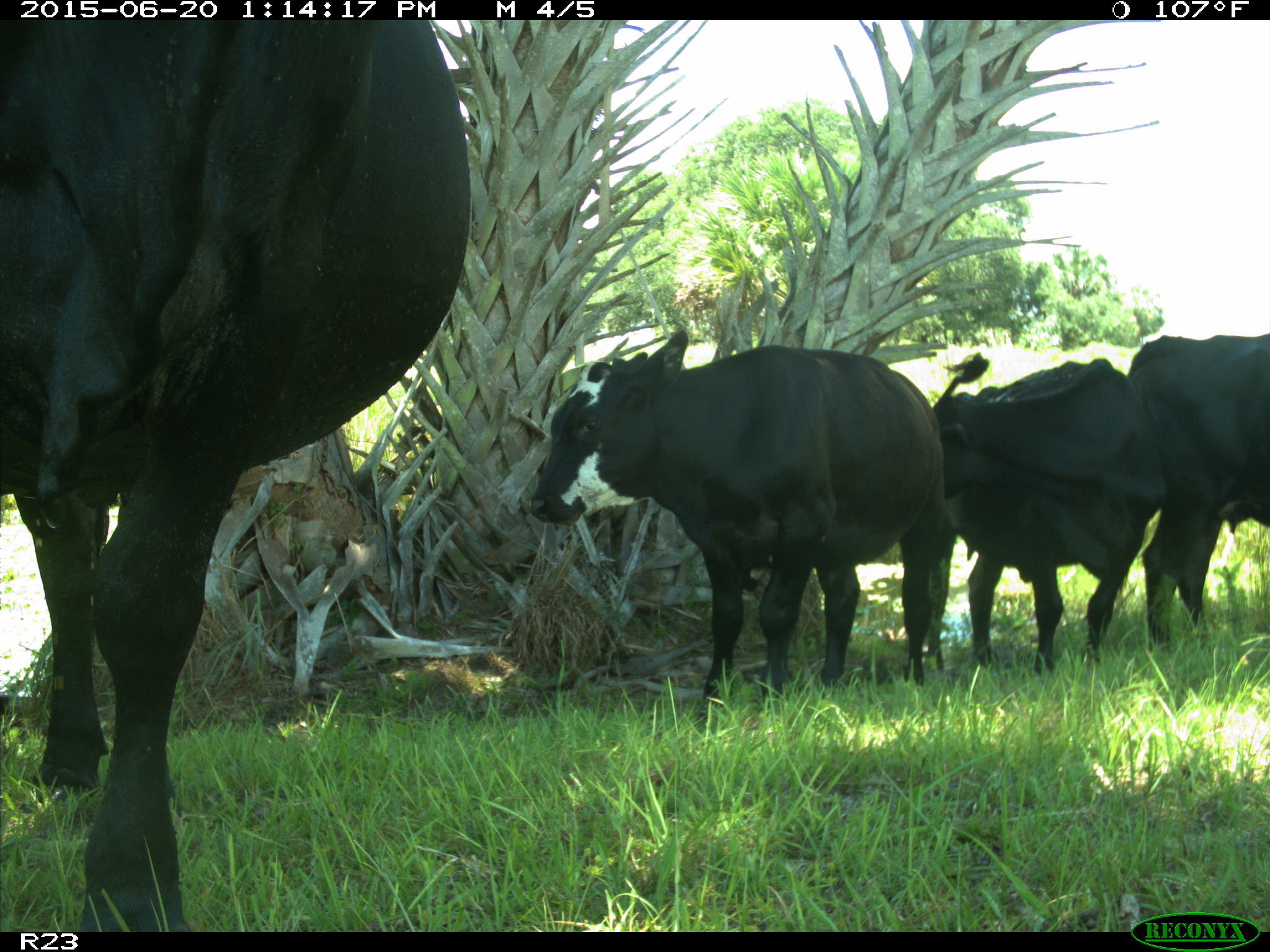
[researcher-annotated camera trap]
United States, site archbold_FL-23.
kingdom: Animalia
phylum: Chordata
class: Mammalia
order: Artiodactyla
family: Bovidae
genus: Bos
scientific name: Bos taurus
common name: domestic cow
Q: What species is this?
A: Bos taurus (domestic cow).